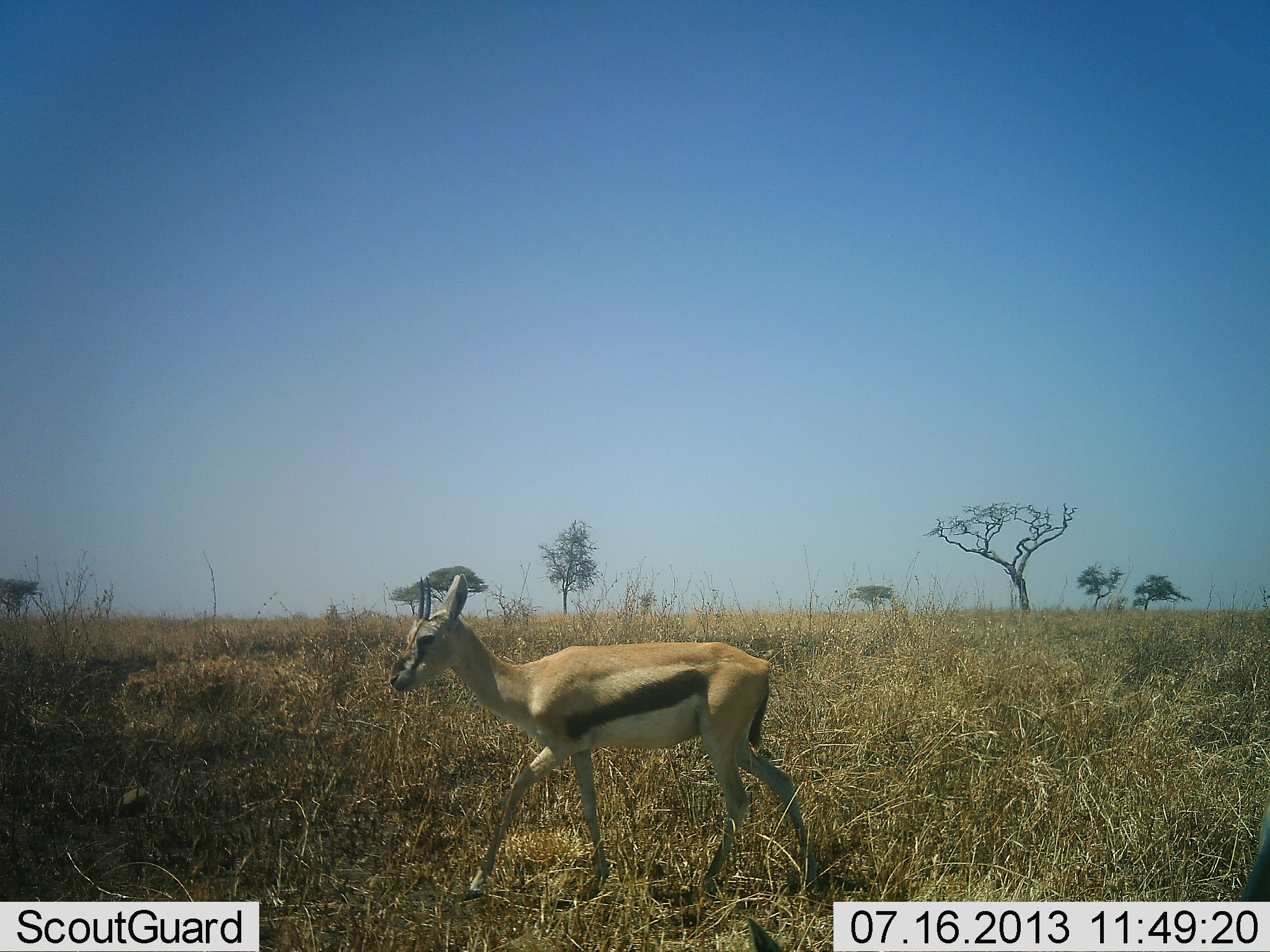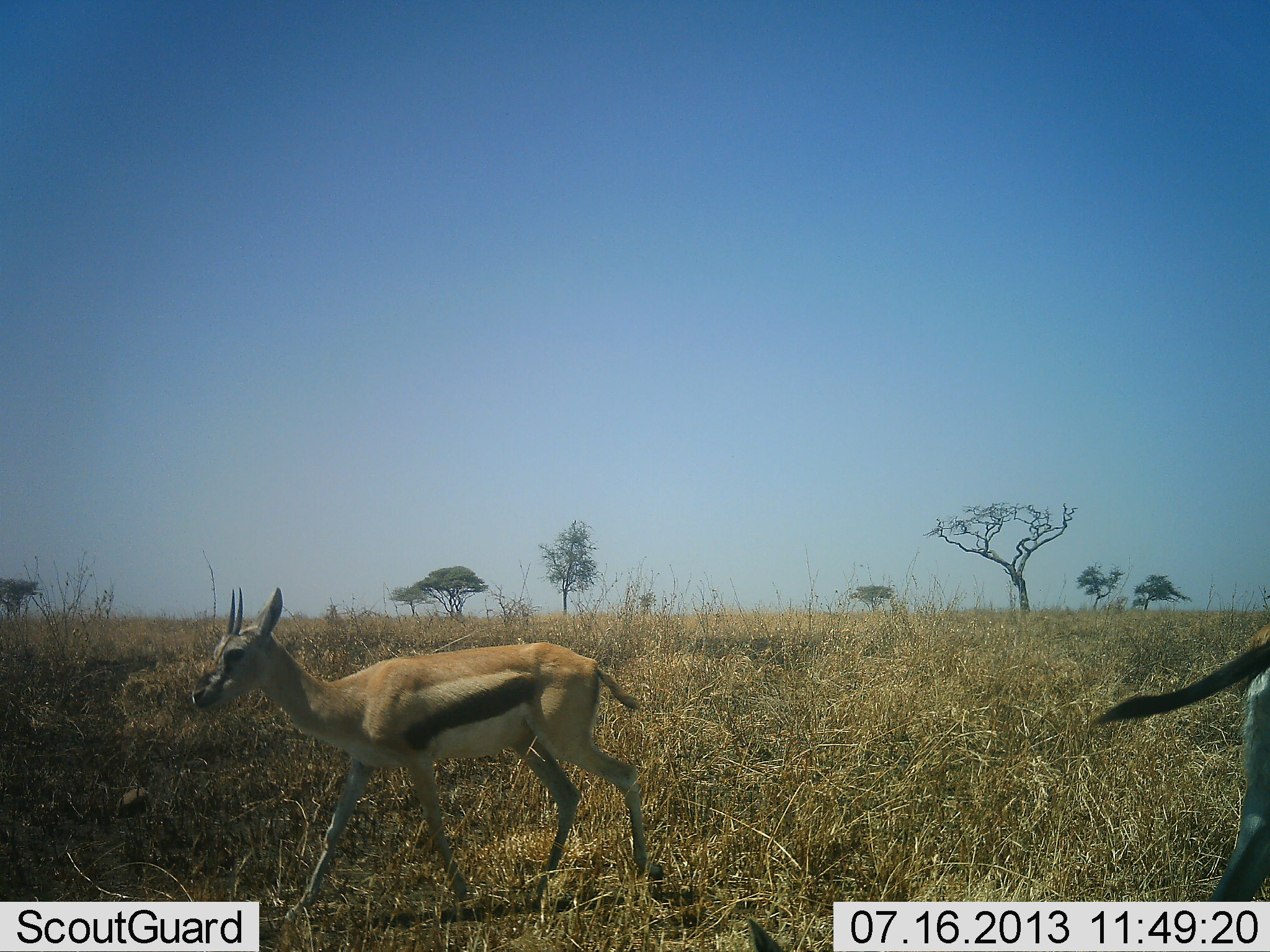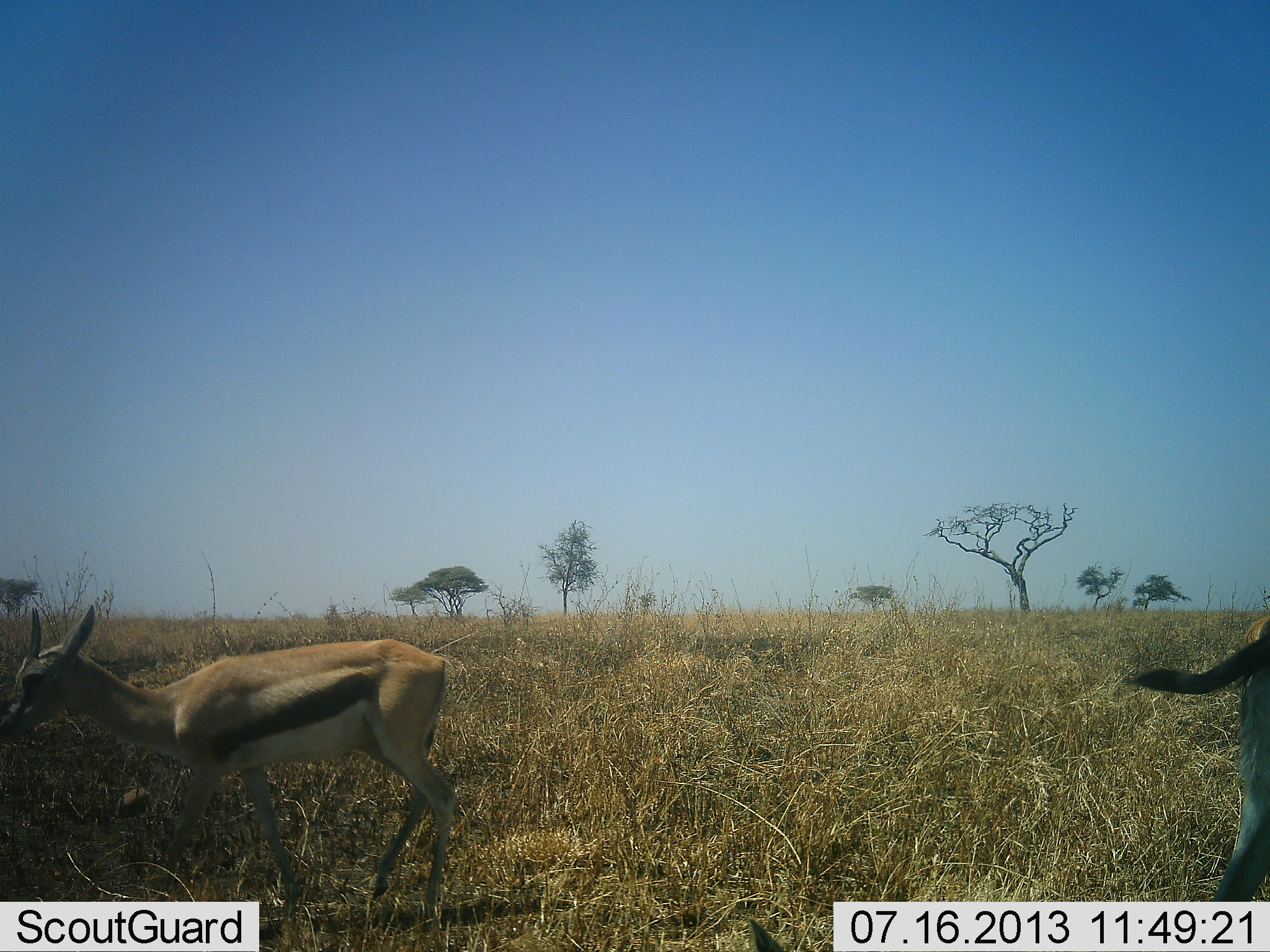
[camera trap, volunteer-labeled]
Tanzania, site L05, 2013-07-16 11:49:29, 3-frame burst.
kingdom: Animalia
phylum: Chordata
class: Mammalia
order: Artiodactyla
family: Bovidae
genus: Eudorcas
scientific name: Eudorcas thomsonii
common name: thomson's gazelle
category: gazellethomsons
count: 2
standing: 31%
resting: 0%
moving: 85%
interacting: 0%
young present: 0%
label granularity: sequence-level